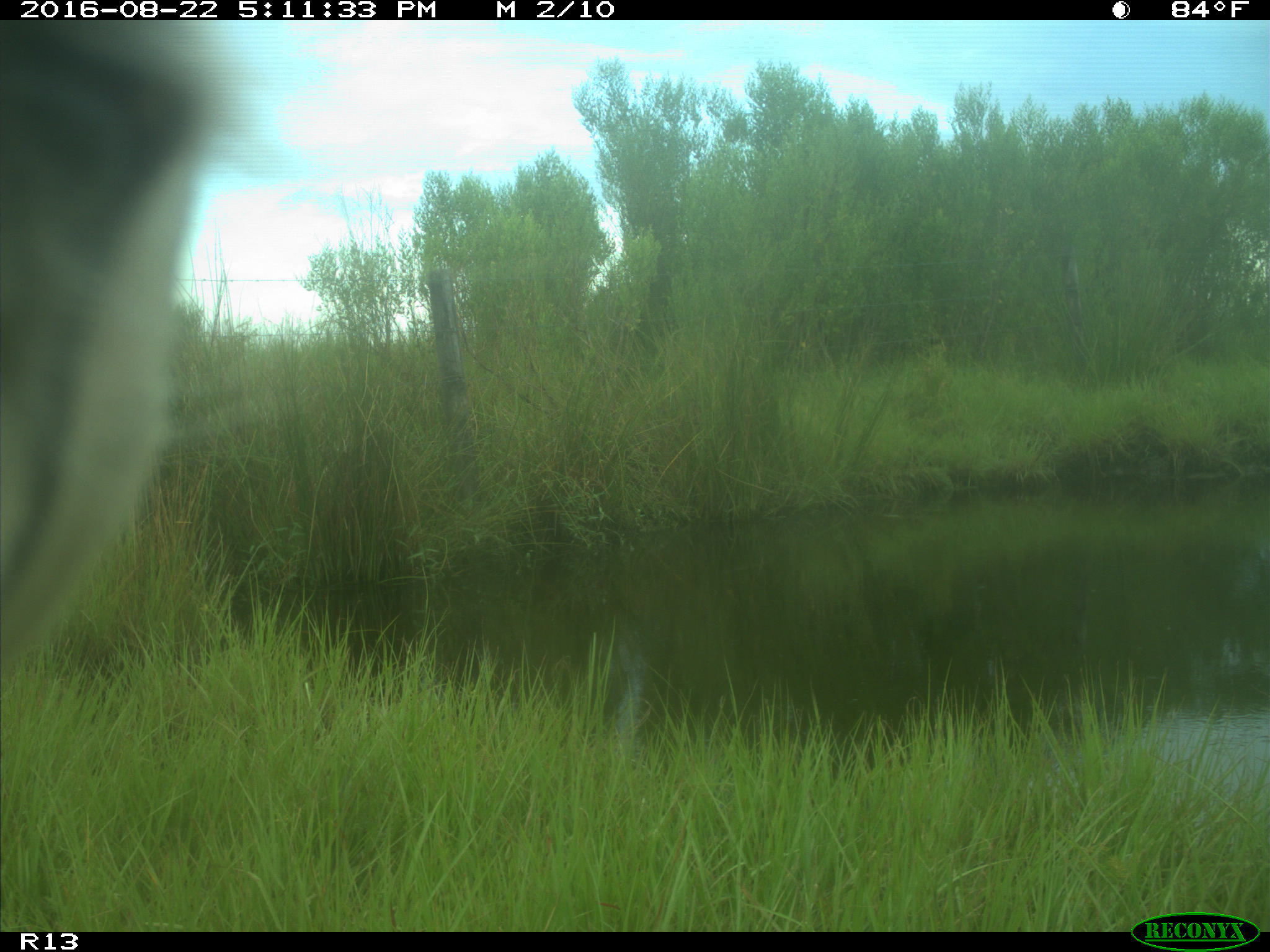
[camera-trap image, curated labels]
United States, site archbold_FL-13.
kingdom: Animalia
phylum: Chordata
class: Mammalia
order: Artiodactyla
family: Bovidae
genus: Bos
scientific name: Bos taurus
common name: domestic cow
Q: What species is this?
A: Bos taurus (domestic cow).